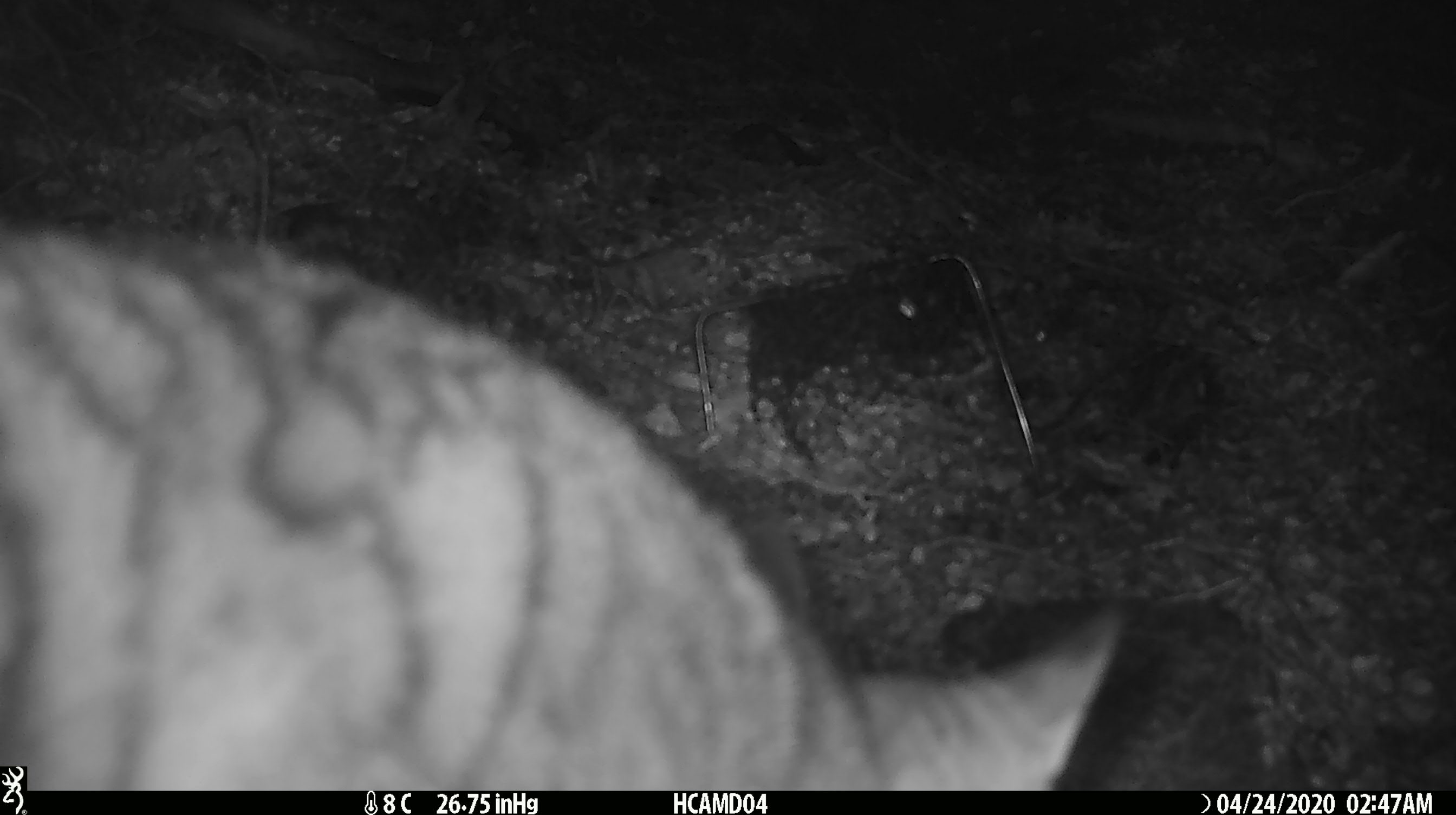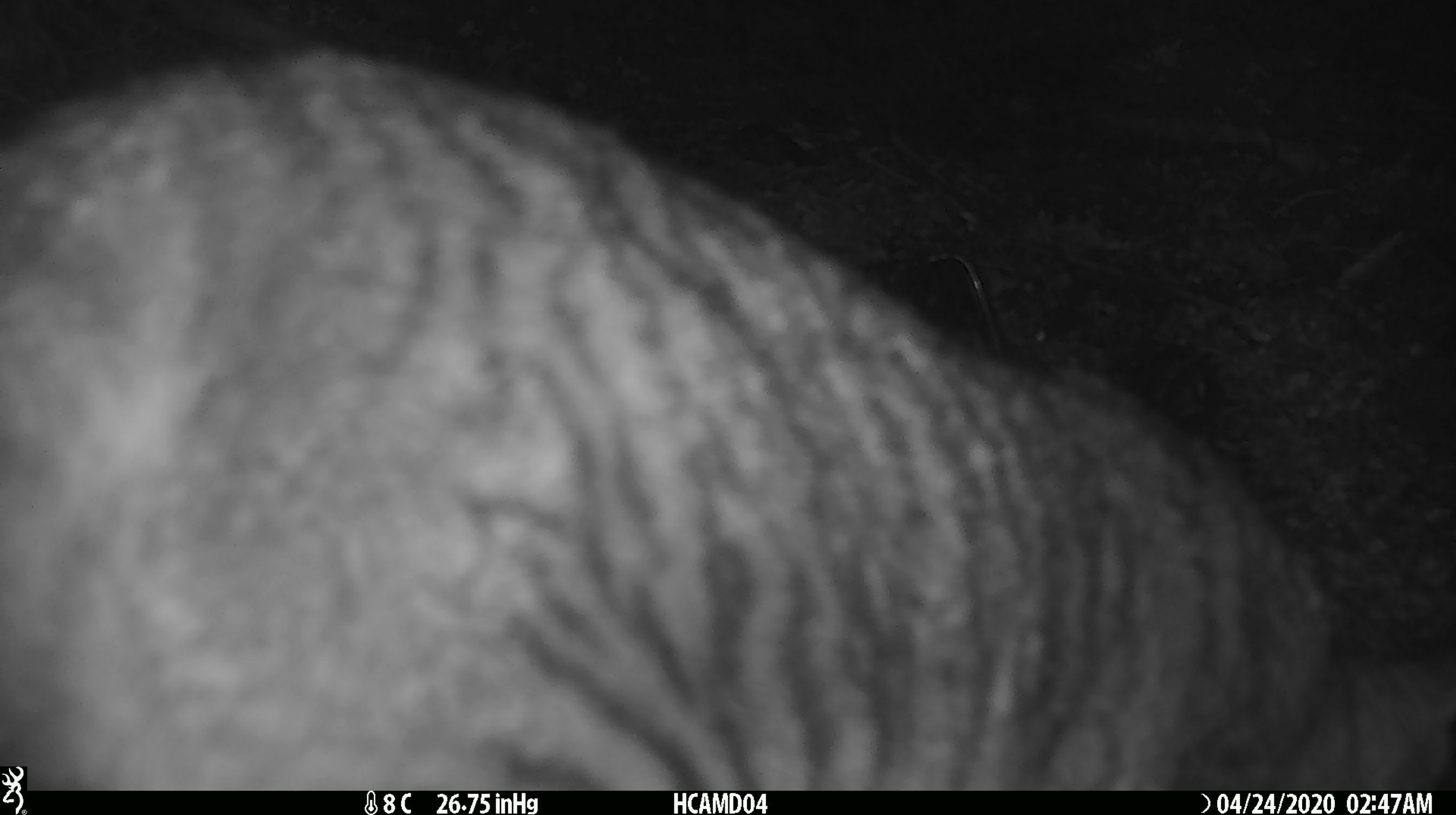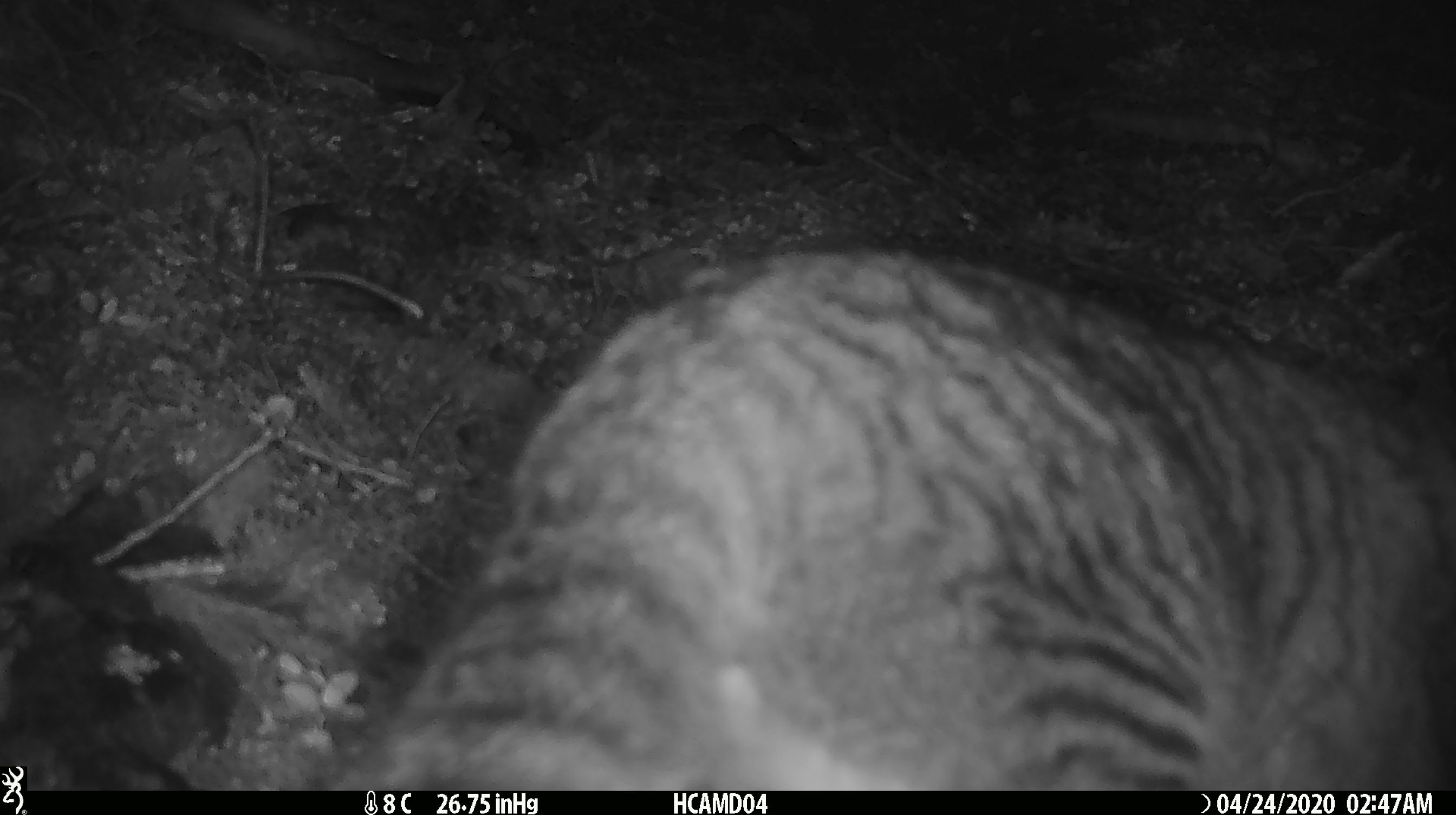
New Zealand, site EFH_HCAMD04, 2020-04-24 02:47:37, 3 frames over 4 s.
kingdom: Animalia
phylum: Chordata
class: Mammalia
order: Carnivora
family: Felidae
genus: Felis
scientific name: Felis catus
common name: domestic cat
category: cat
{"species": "cat (domestic cat) (Felis catus)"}